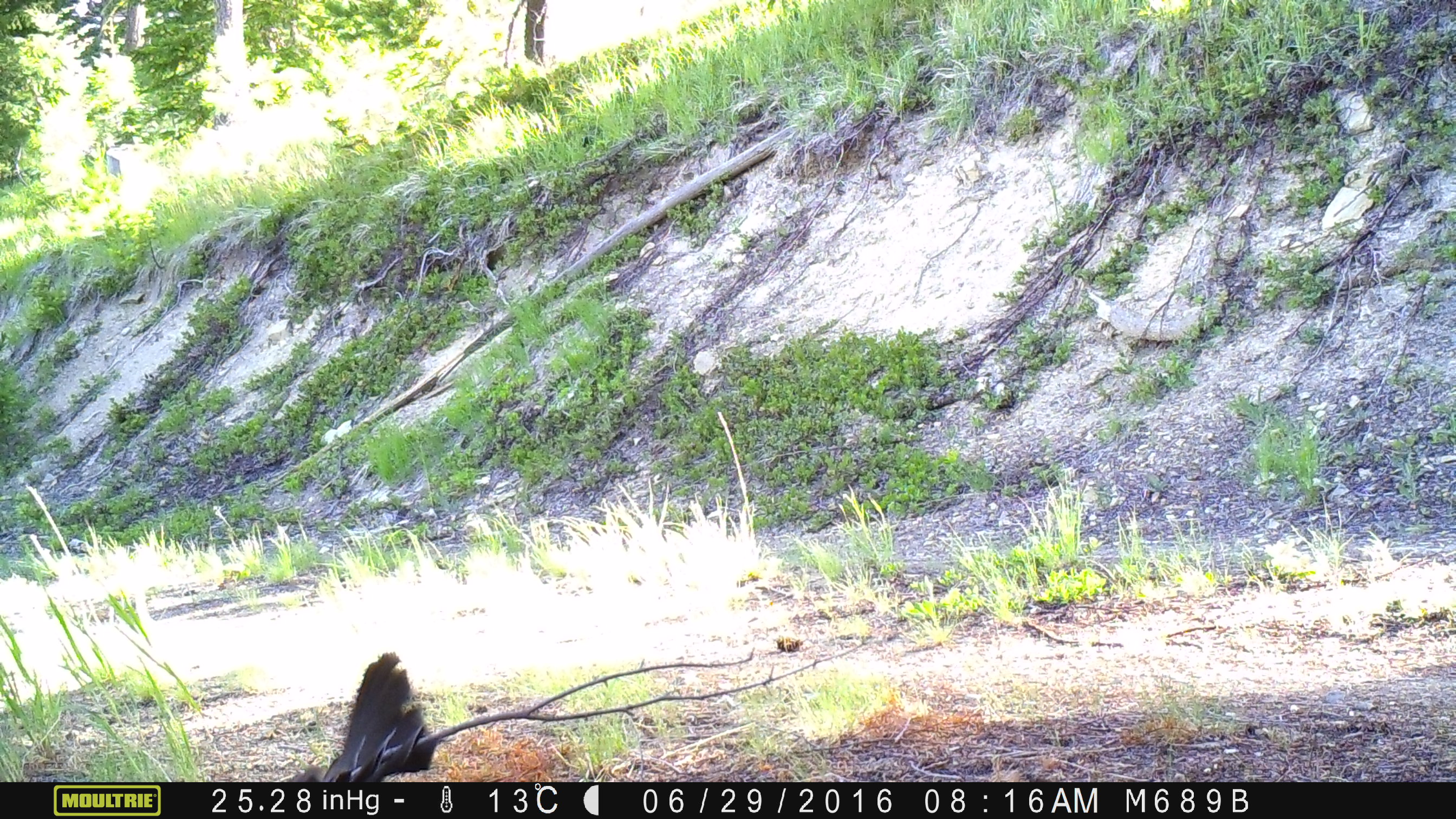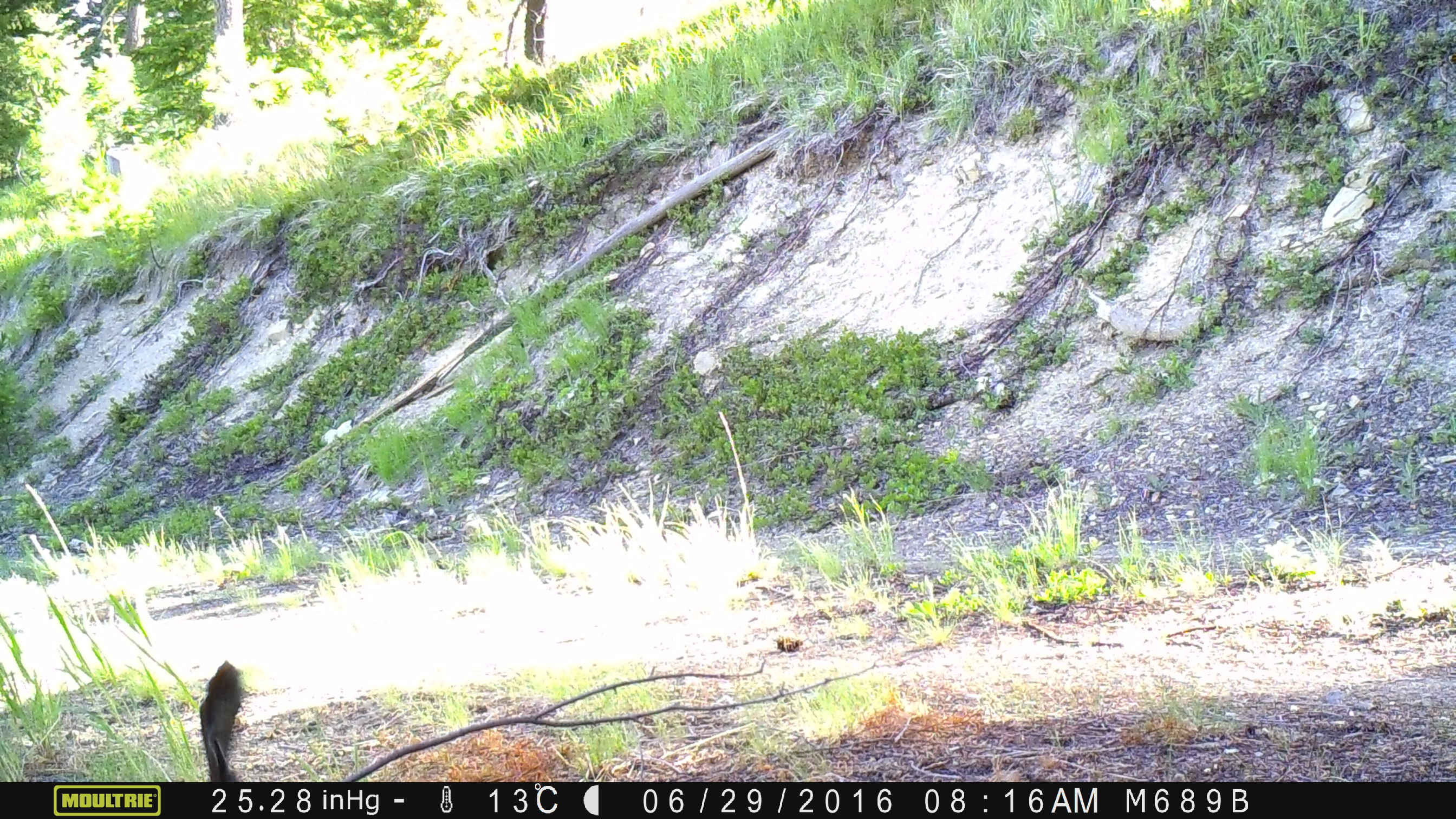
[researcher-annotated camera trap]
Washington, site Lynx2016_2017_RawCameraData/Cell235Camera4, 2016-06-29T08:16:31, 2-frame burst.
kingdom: Animalia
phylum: Chordata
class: Aves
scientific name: Aves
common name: birds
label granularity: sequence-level